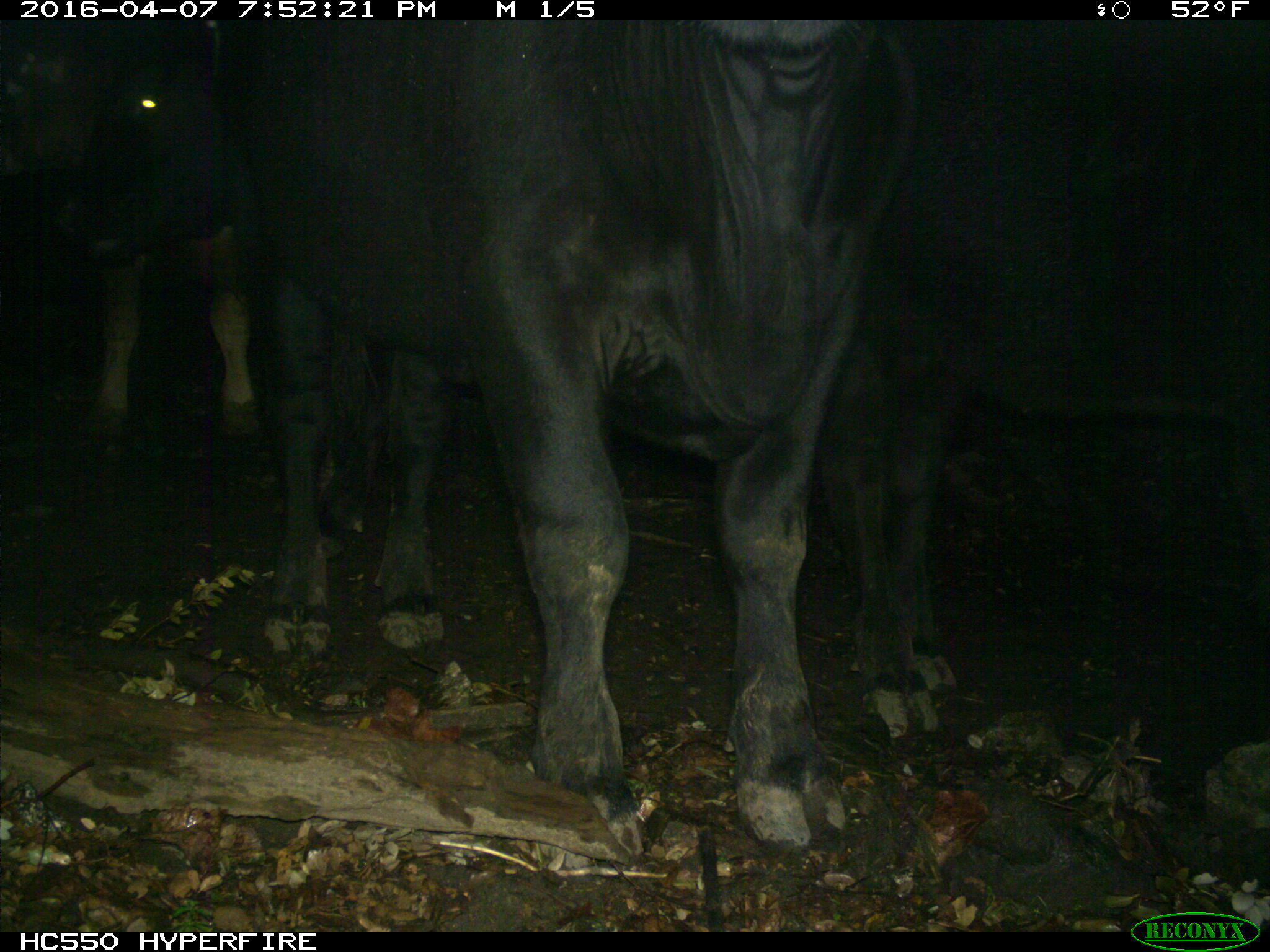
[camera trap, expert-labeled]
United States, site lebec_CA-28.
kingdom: Animalia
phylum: Chordata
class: Mammalia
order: Artiodactyla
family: Bovidae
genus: Bos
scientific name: Bos taurus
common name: domestic cow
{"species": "Bos taurus (domestic cow)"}